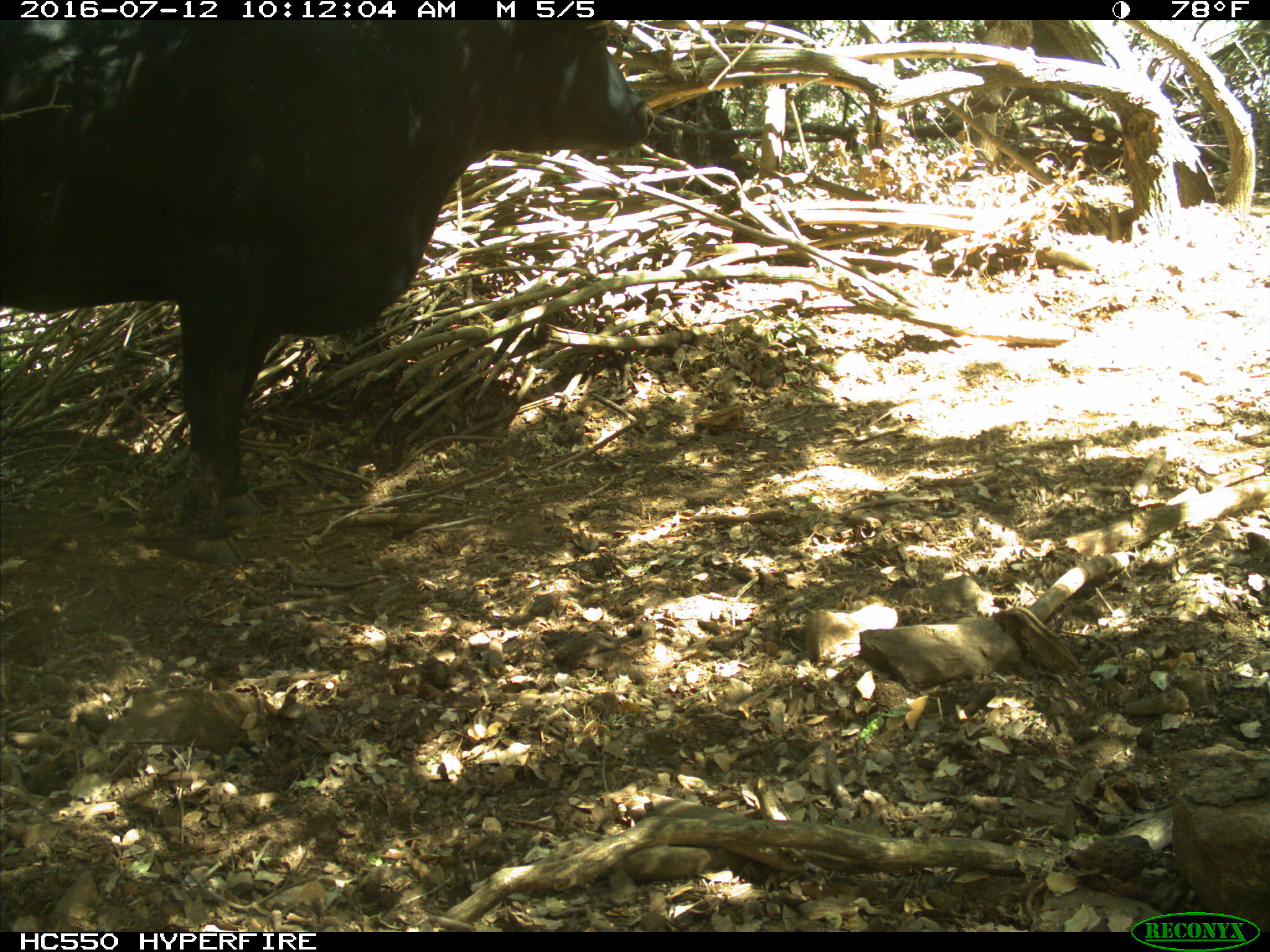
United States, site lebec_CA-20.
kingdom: Animalia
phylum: Chordata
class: Mammalia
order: Artiodactyla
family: Bovidae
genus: Bos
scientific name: Bos taurus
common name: domestic cow